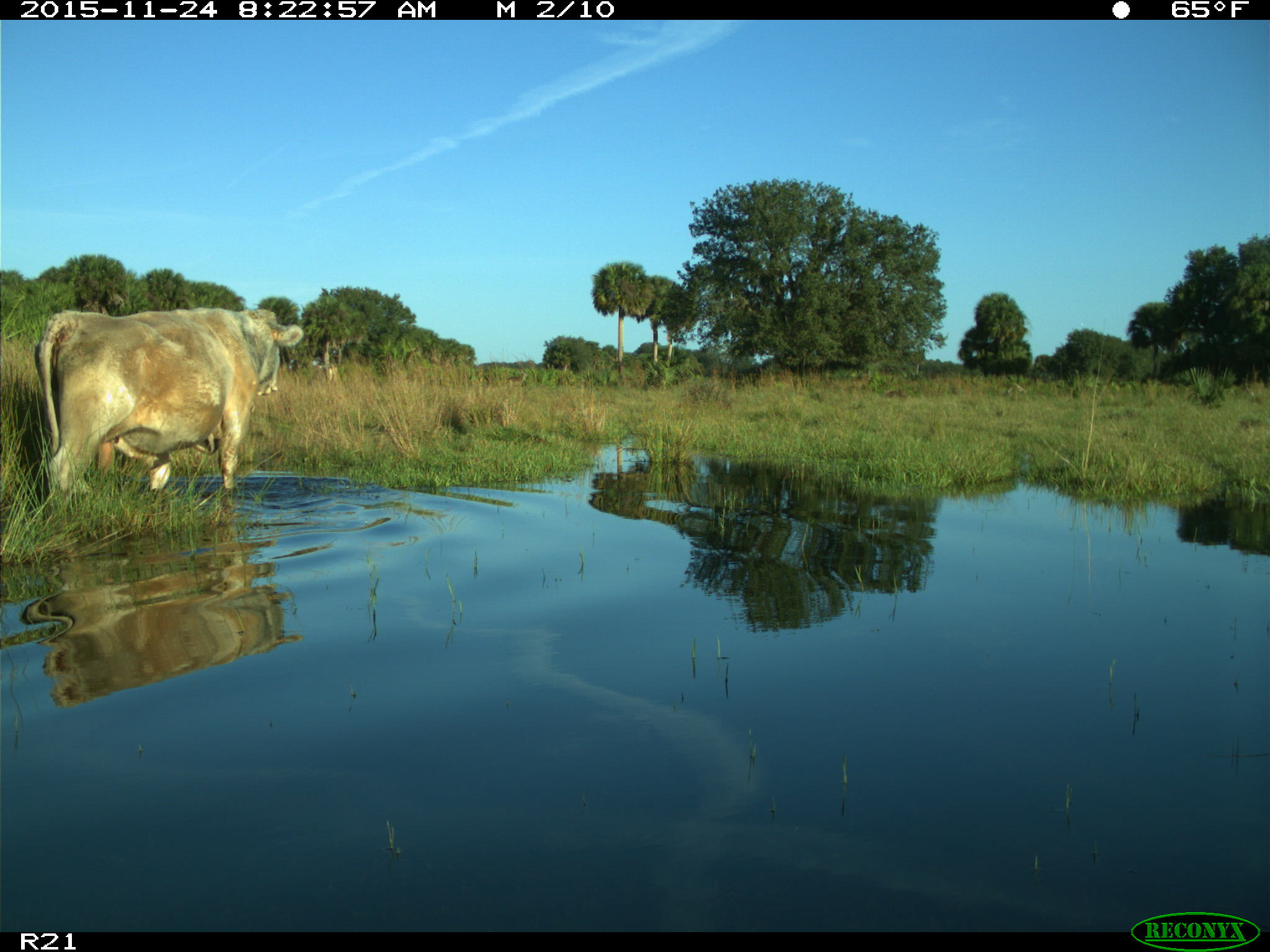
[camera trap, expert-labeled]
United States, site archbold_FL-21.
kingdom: Animalia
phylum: Chordata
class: Mammalia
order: Artiodactyla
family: Bovidae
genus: Bos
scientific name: Bos taurus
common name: domestic cow